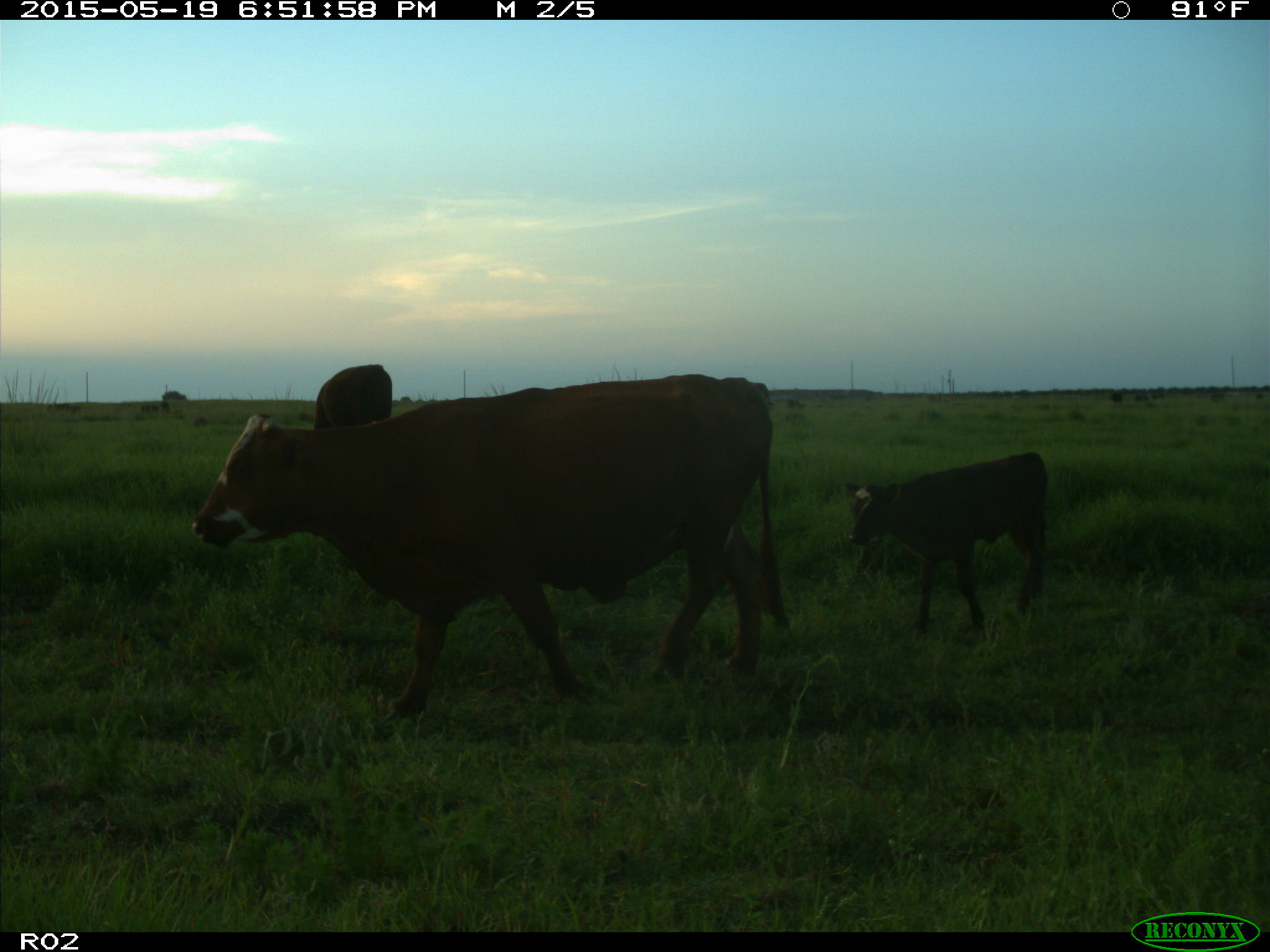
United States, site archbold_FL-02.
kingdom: Animalia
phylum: Chordata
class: Mammalia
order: Artiodactyla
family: Bovidae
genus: Bos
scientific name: Bos taurus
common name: domestic cow